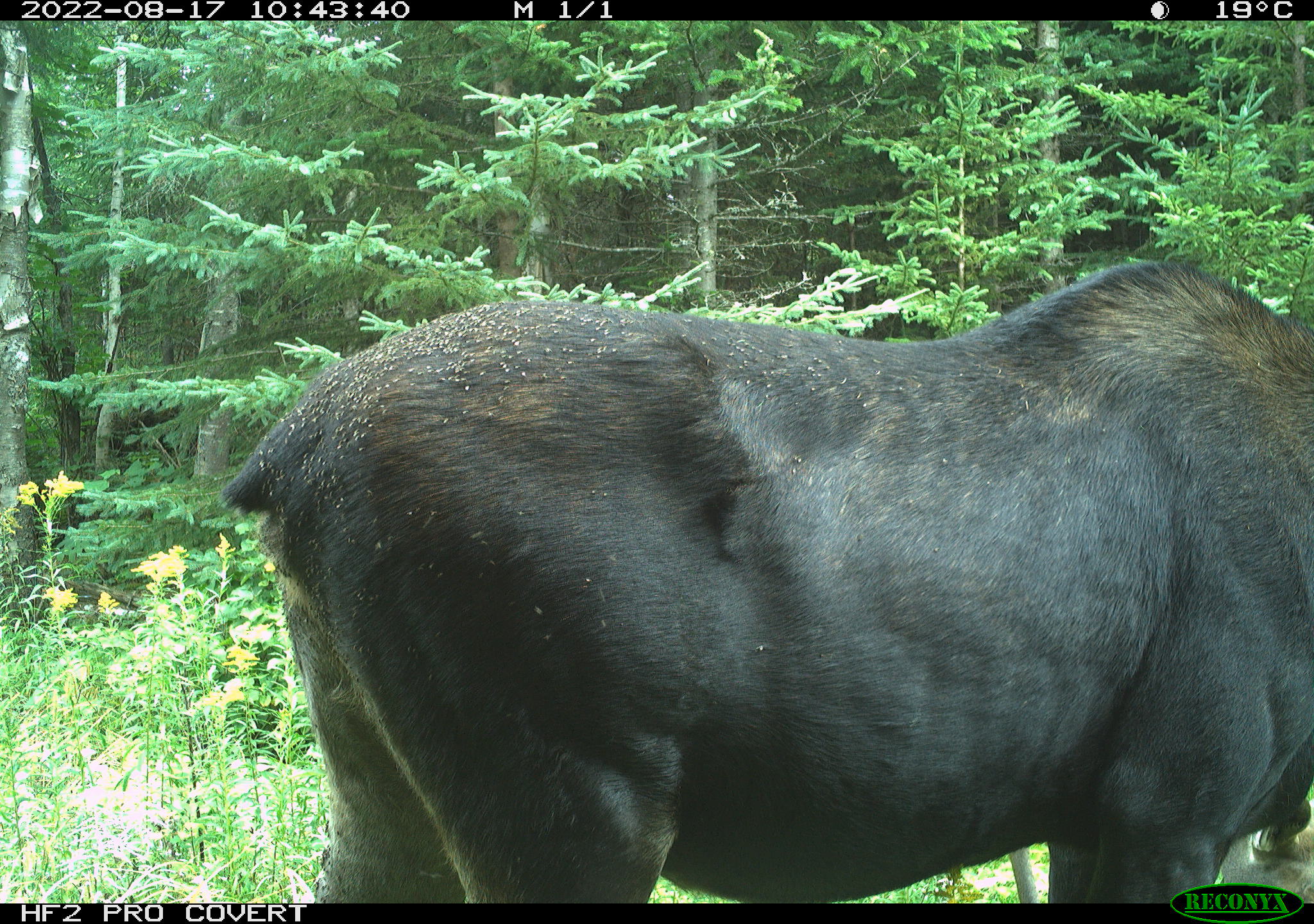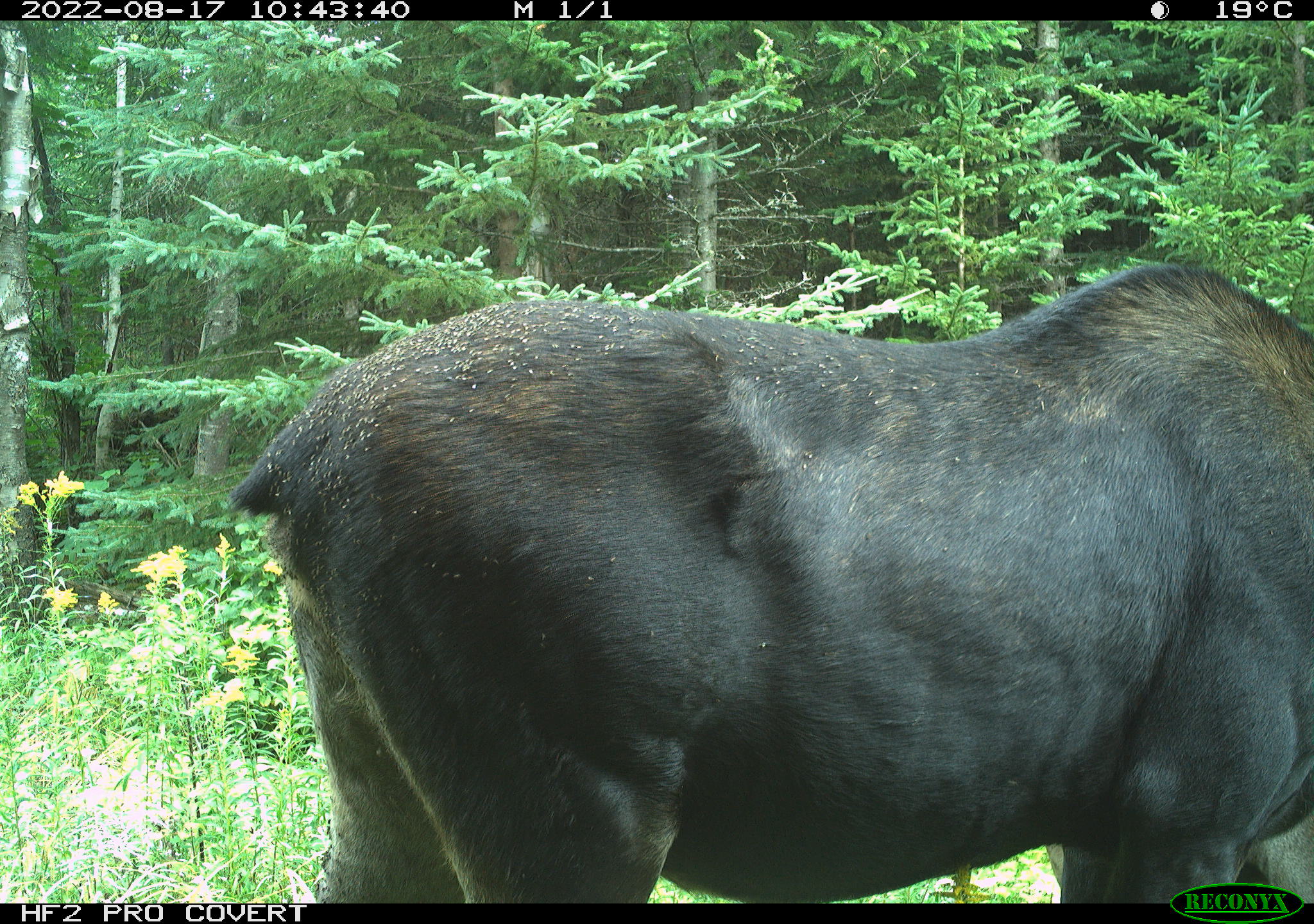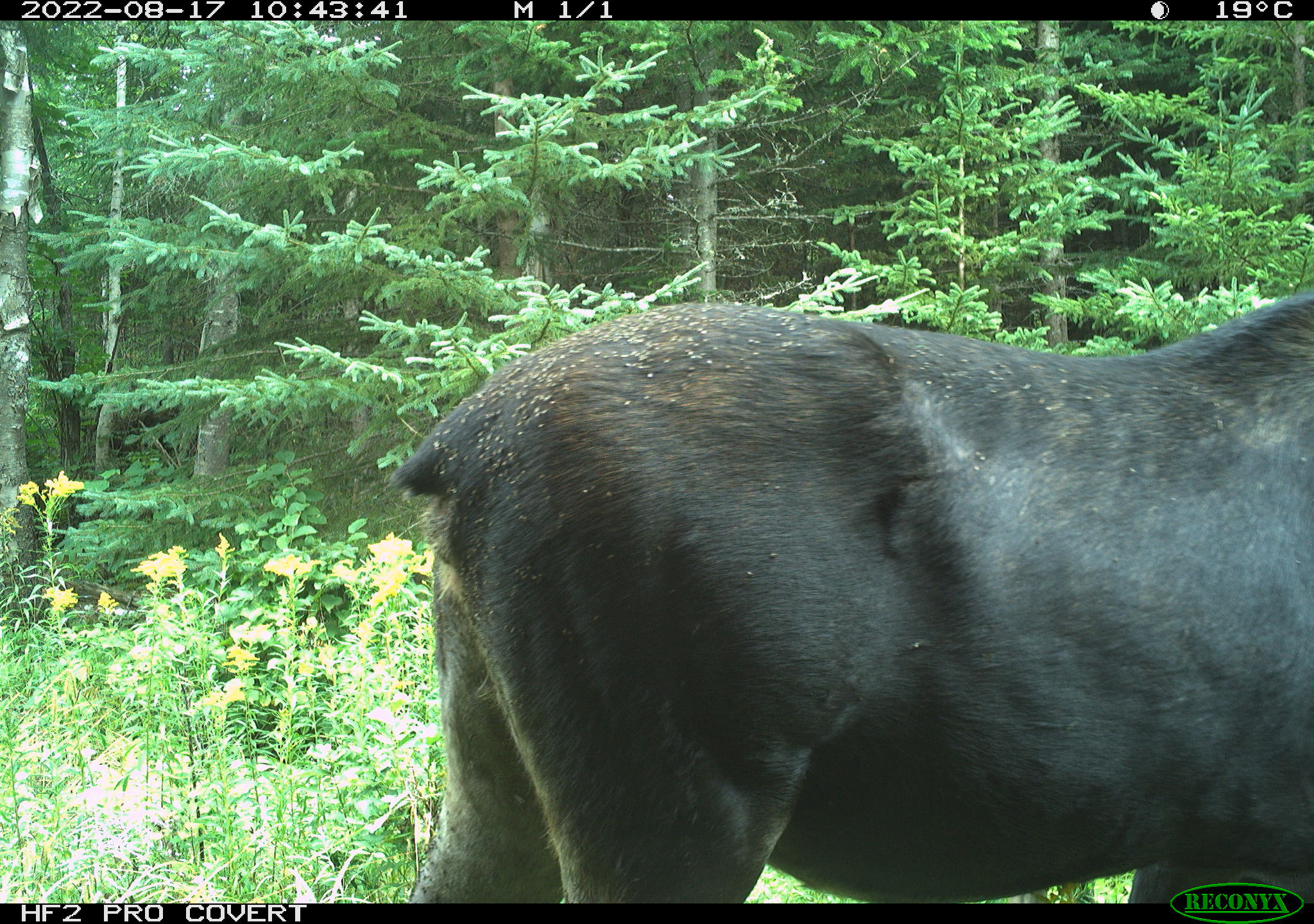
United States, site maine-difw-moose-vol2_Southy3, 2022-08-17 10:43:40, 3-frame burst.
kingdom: Animalia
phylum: Chordata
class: Mammalia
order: Artiodactyla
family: Cervidae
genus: Alces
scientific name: Alces alces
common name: moose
Moose (Alces alces).